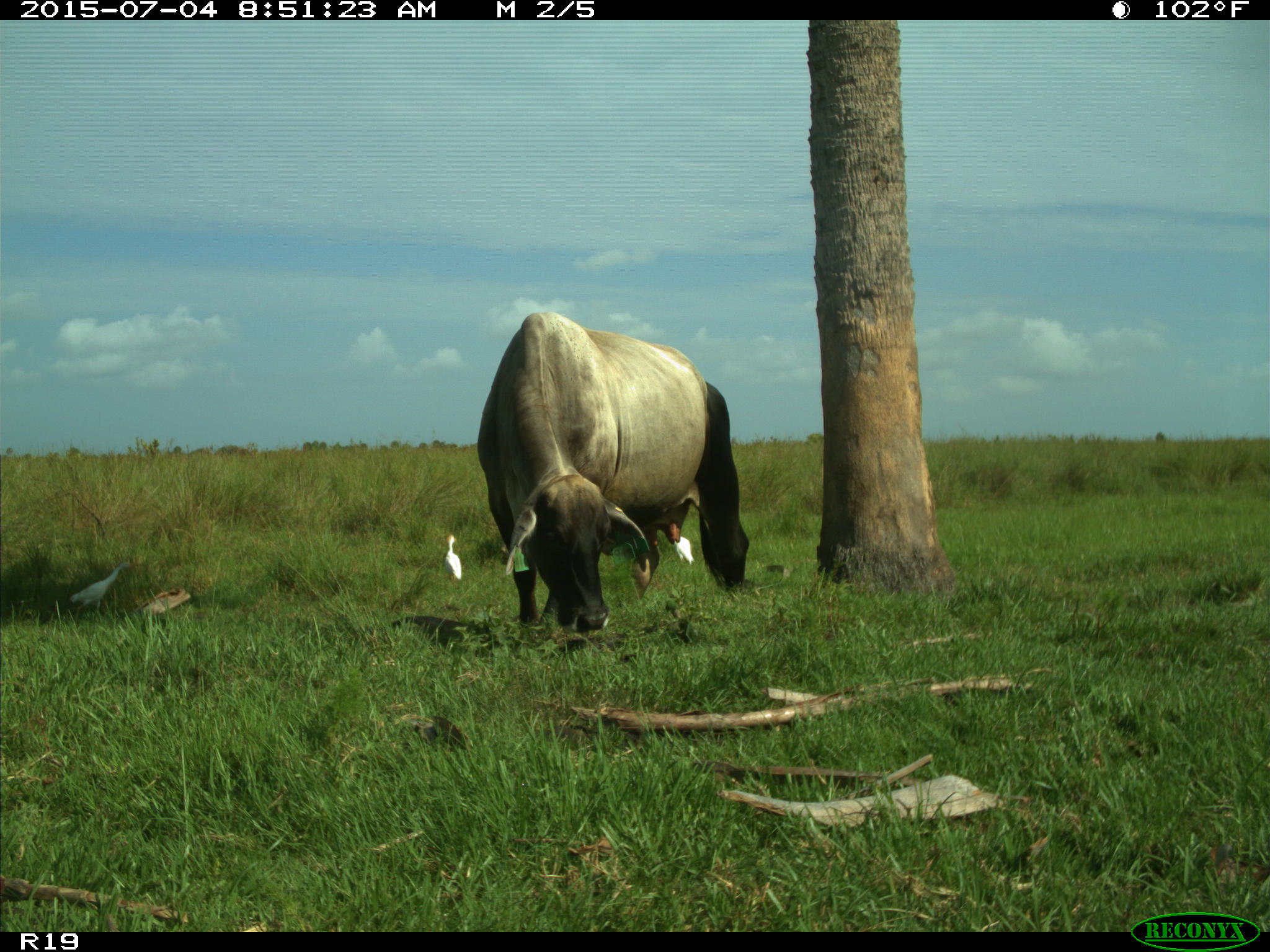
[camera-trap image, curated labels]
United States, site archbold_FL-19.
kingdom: Animalia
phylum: Chordata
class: Mammalia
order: Artiodactyla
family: Bovidae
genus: Bos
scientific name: Bos taurus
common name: domestic cow